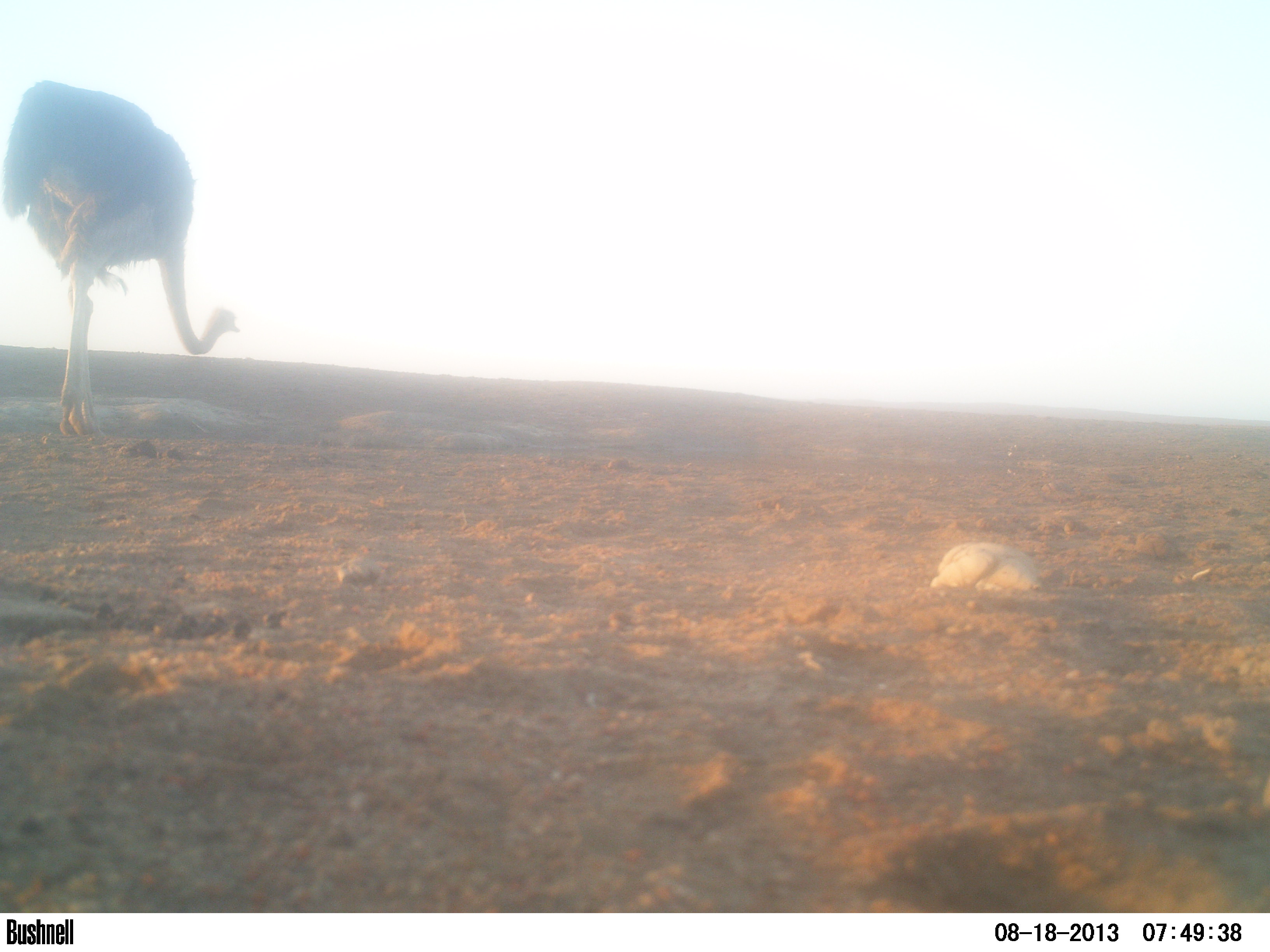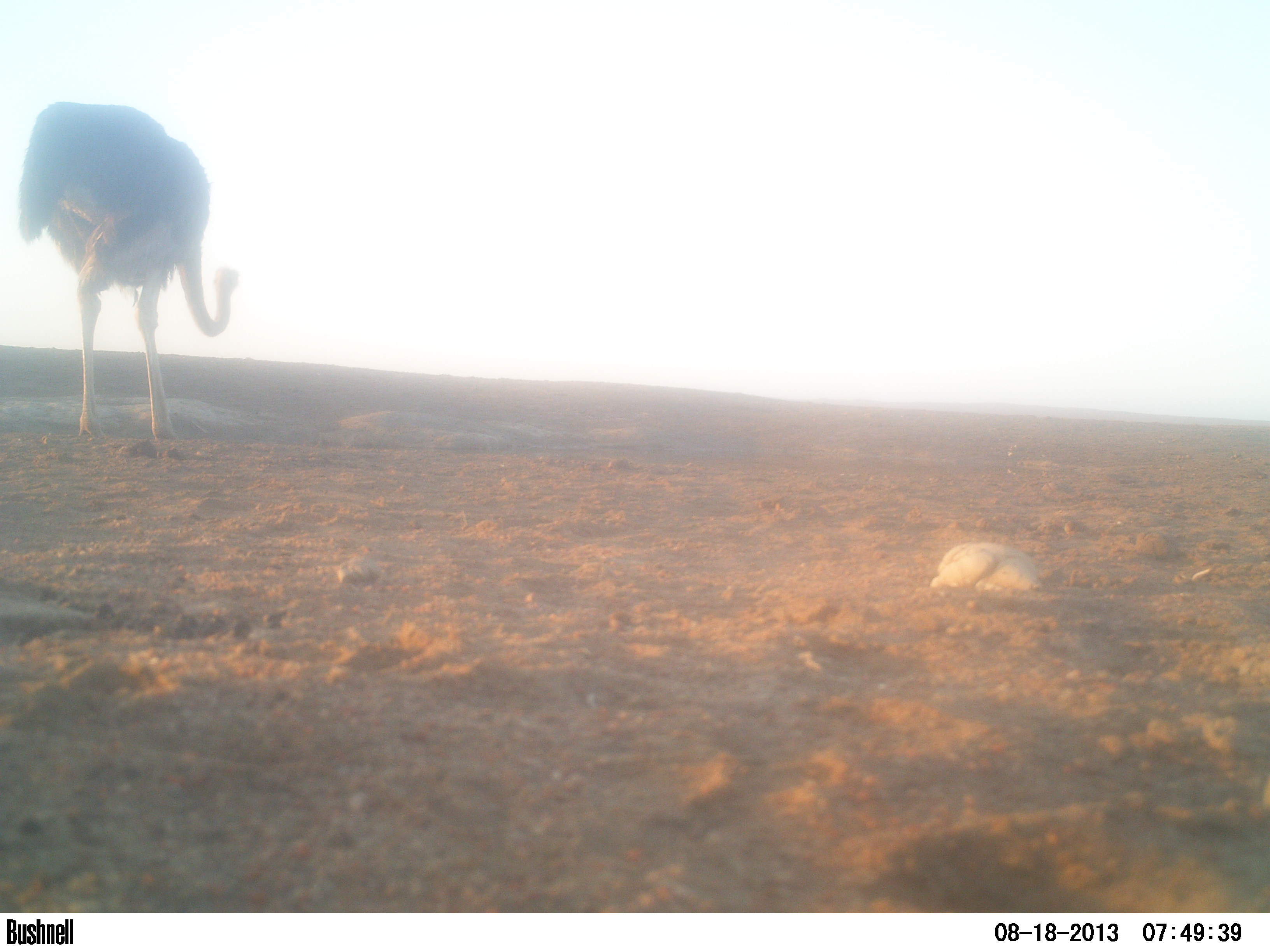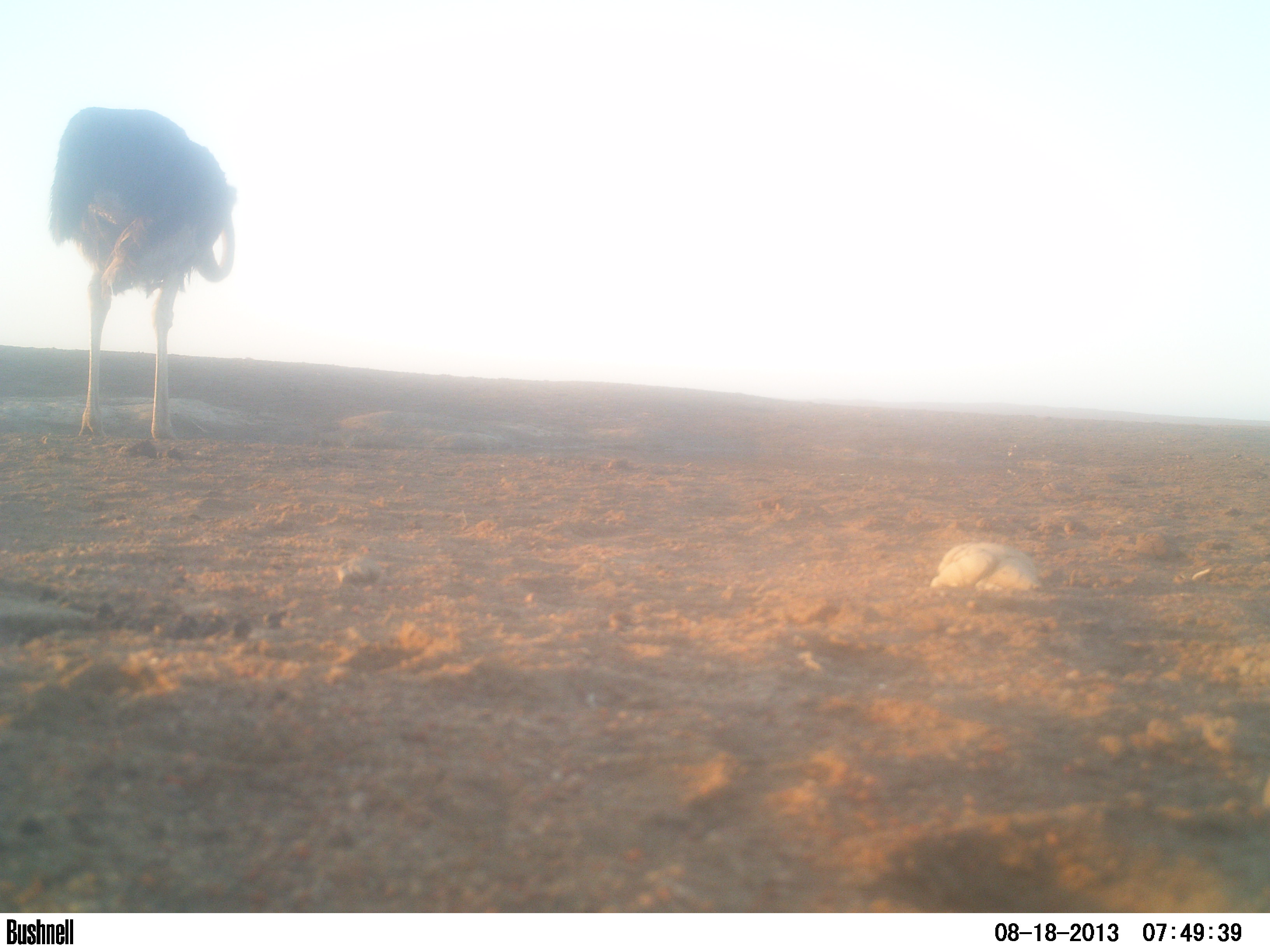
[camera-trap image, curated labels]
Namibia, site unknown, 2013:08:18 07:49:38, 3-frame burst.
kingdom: Animalia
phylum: Chordata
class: Aves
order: Struthioniformes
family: Struthionidae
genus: Struthio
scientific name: Struthio camelus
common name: common ostrich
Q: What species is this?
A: Struthio camelus (common ostrich).